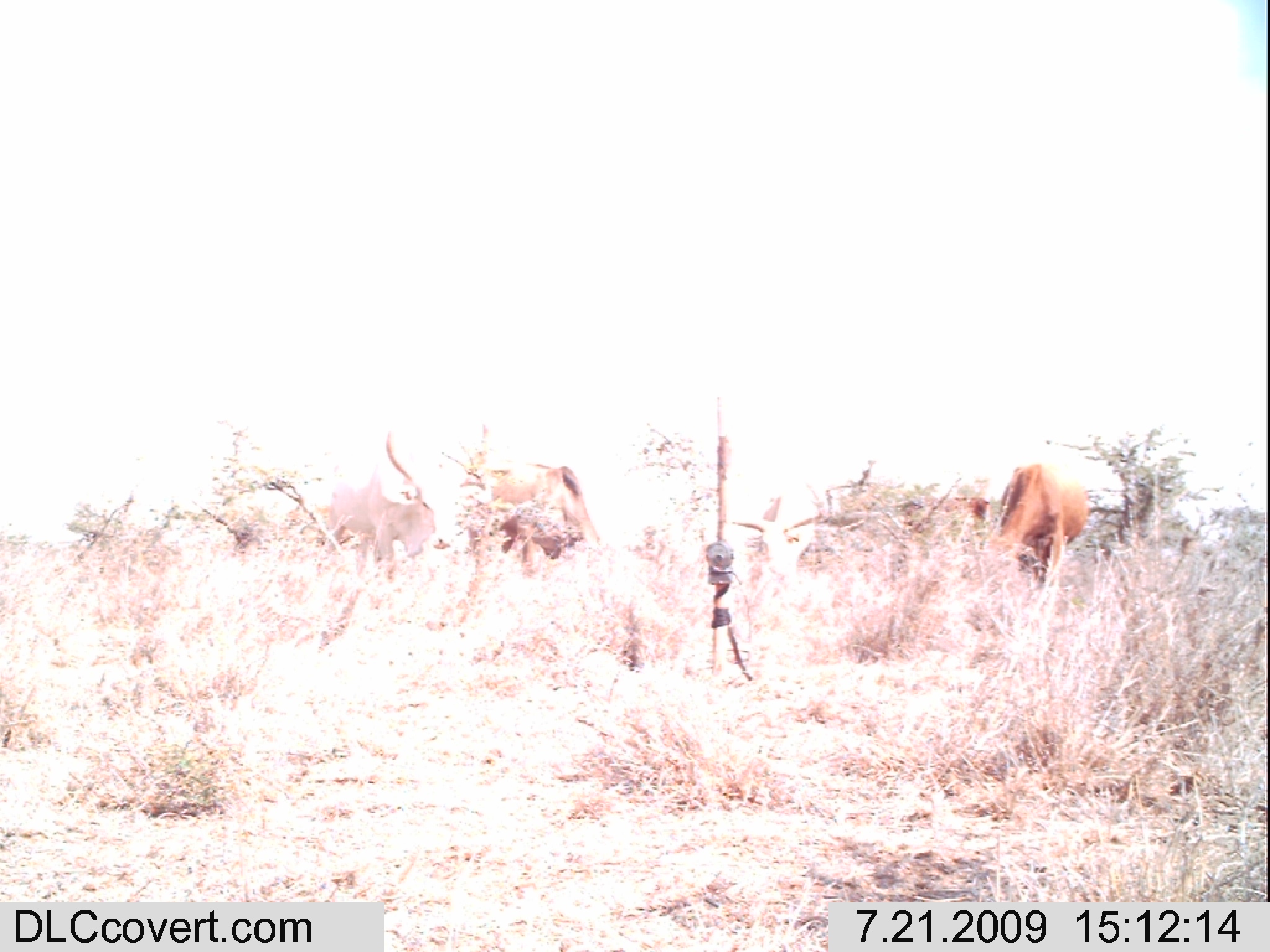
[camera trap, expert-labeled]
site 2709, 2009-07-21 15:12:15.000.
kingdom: Animalia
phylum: Chordata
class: Mammalia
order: Artiodactyla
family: Bovidae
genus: Bos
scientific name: Bos taurus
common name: domestic cattle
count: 5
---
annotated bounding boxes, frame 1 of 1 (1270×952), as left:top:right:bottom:
bos taurus: 328:428:457:573; 463:457:603:576; 988:461:1087:584; 729:490:826:577; 899:491:990:547